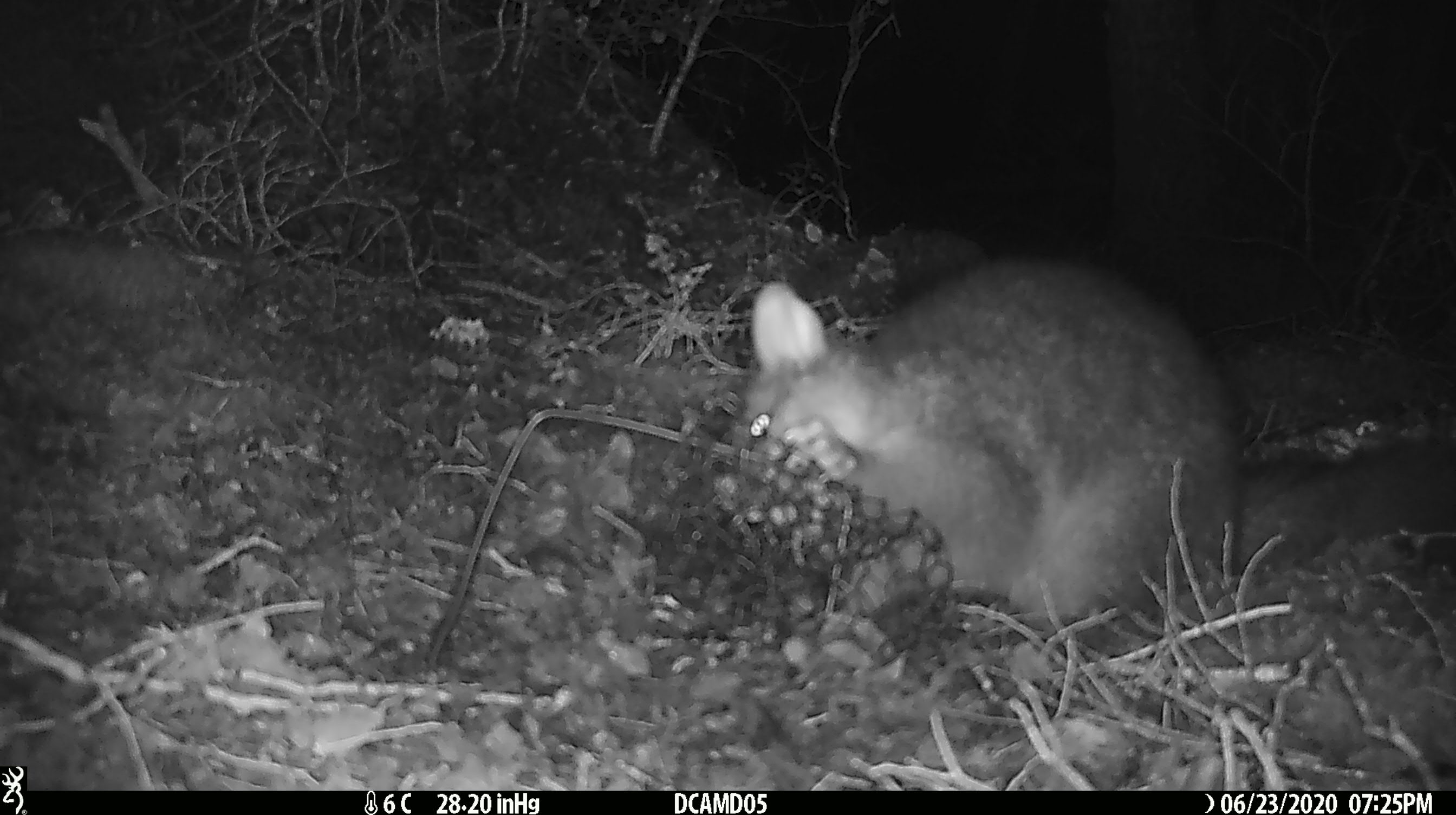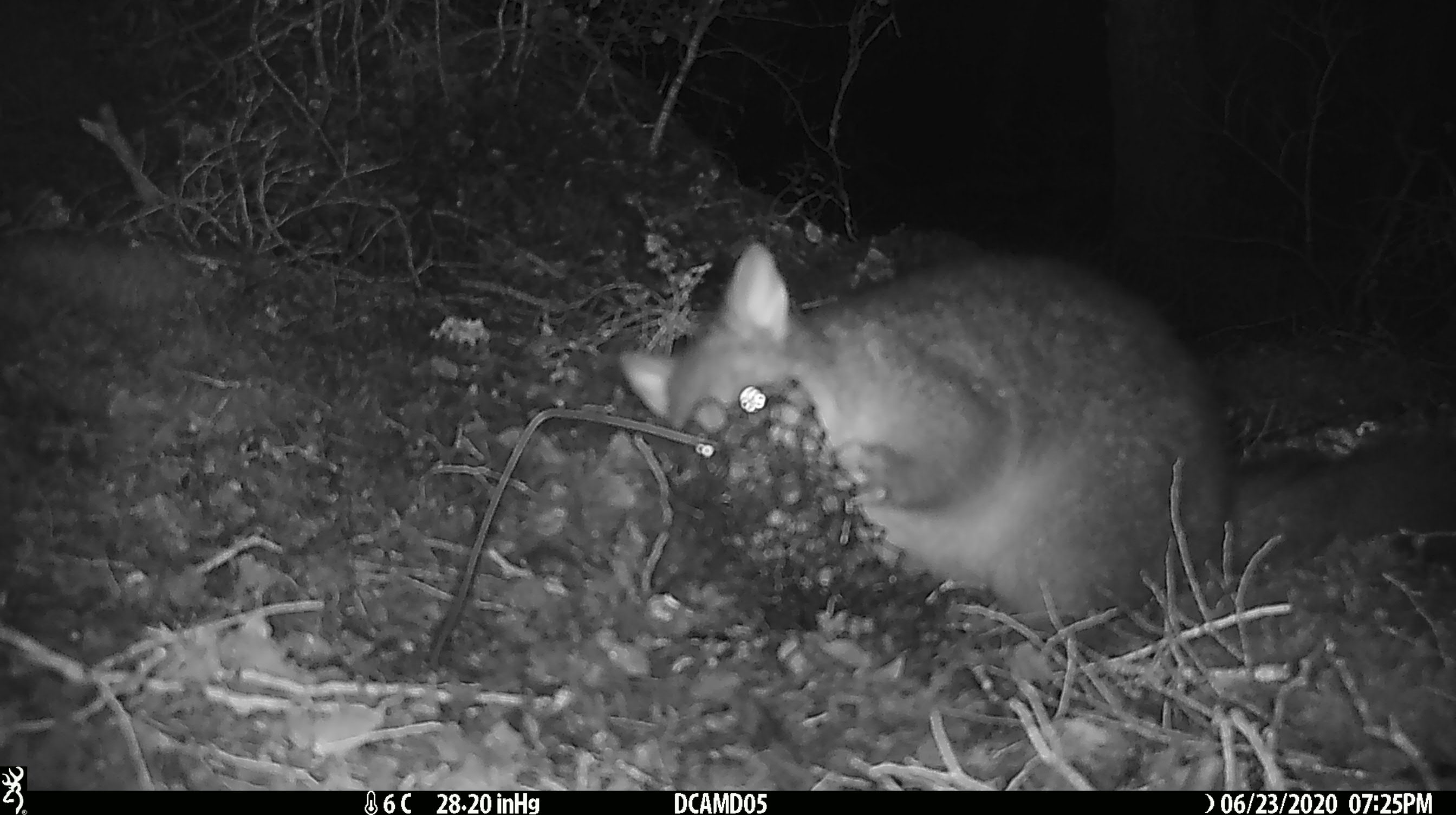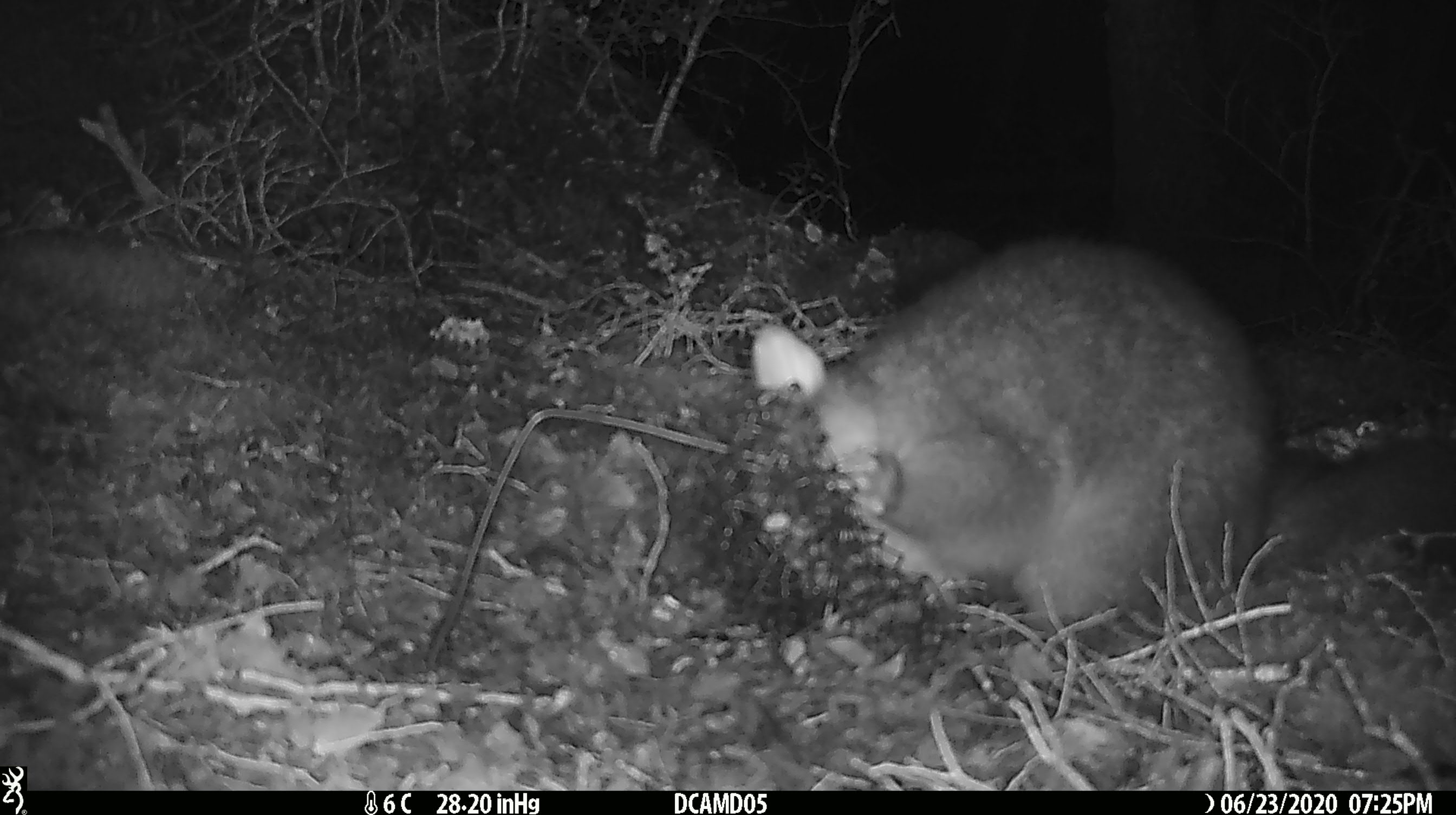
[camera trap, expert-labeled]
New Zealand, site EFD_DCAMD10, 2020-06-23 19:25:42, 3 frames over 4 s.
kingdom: Animalia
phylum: Chordata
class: Mammalia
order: Diprotodontia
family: Phalangeridae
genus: Trichosurus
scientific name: Trichosurus vulpecula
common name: common brushtail possum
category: possum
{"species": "possum (common brushtail possum) (Trichosurus vulpecula)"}